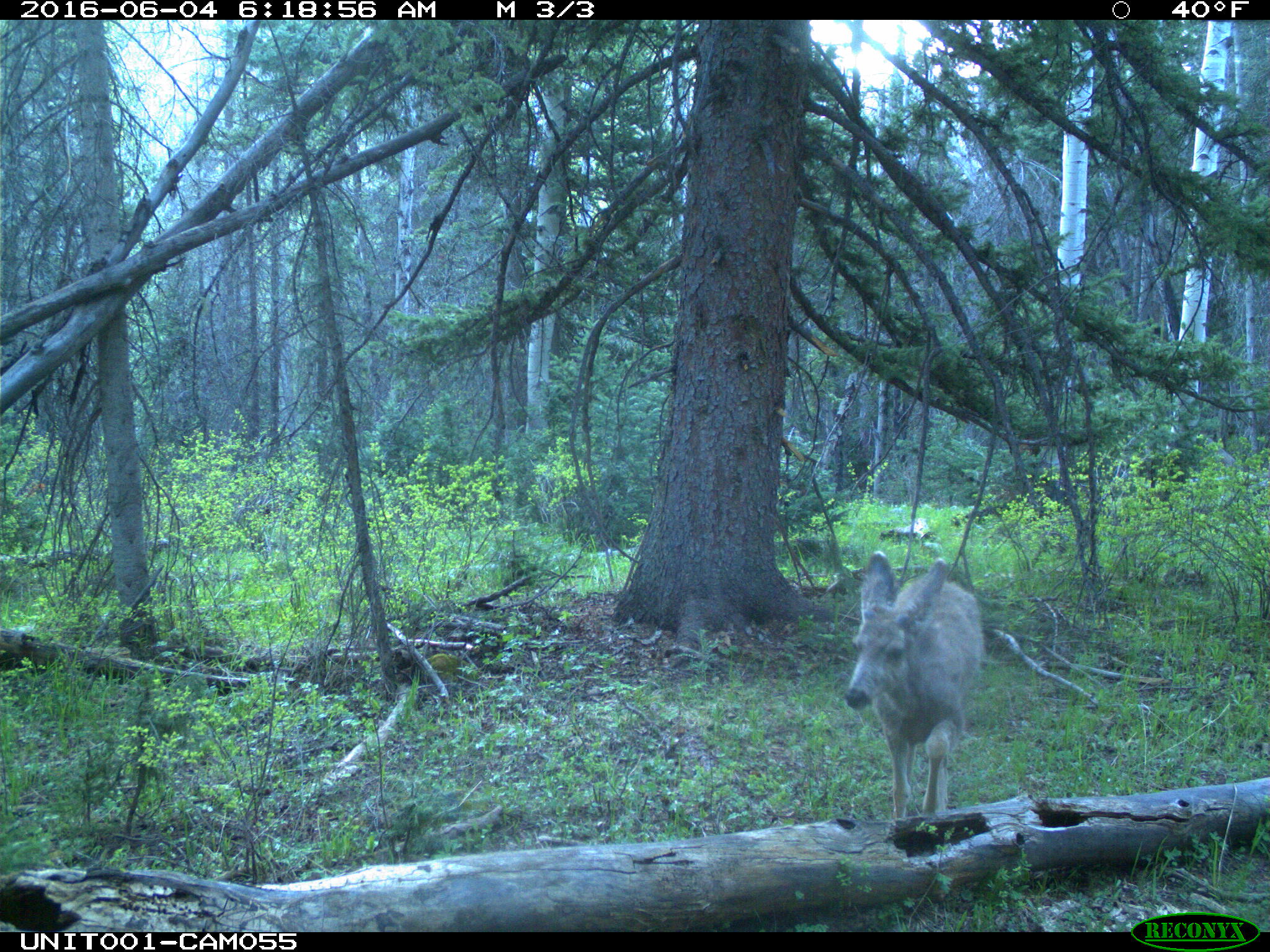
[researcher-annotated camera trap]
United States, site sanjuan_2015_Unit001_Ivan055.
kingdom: Animalia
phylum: Chordata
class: Mammalia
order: Artiodactyla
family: Cervidae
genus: Odocoileus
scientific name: Odocoileus hemionus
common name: mule deer